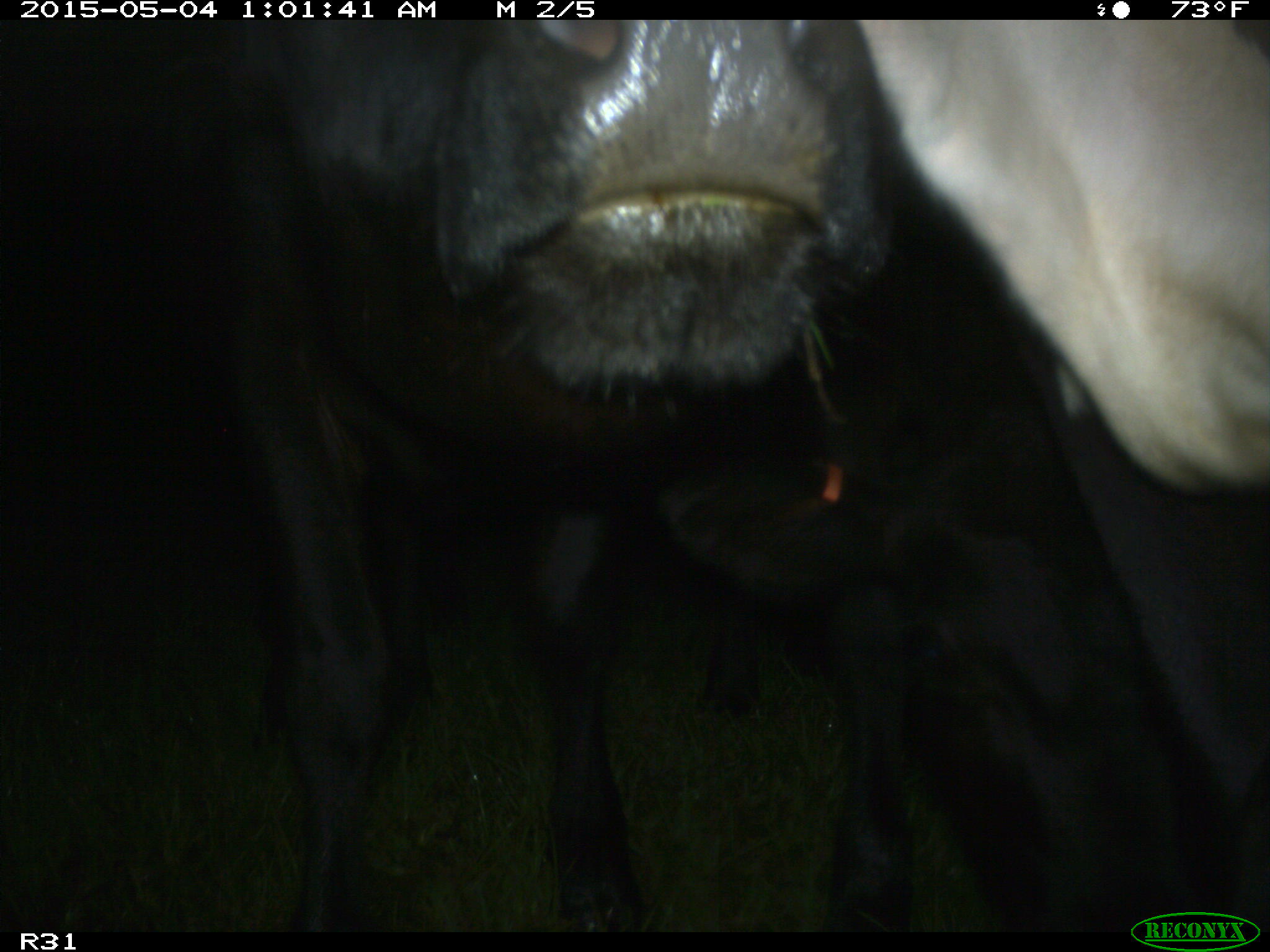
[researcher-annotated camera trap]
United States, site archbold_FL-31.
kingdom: Animalia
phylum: Chordata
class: Mammalia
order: Artiodactyla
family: Bovidae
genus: Bos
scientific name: Bos taurus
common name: domestic cow